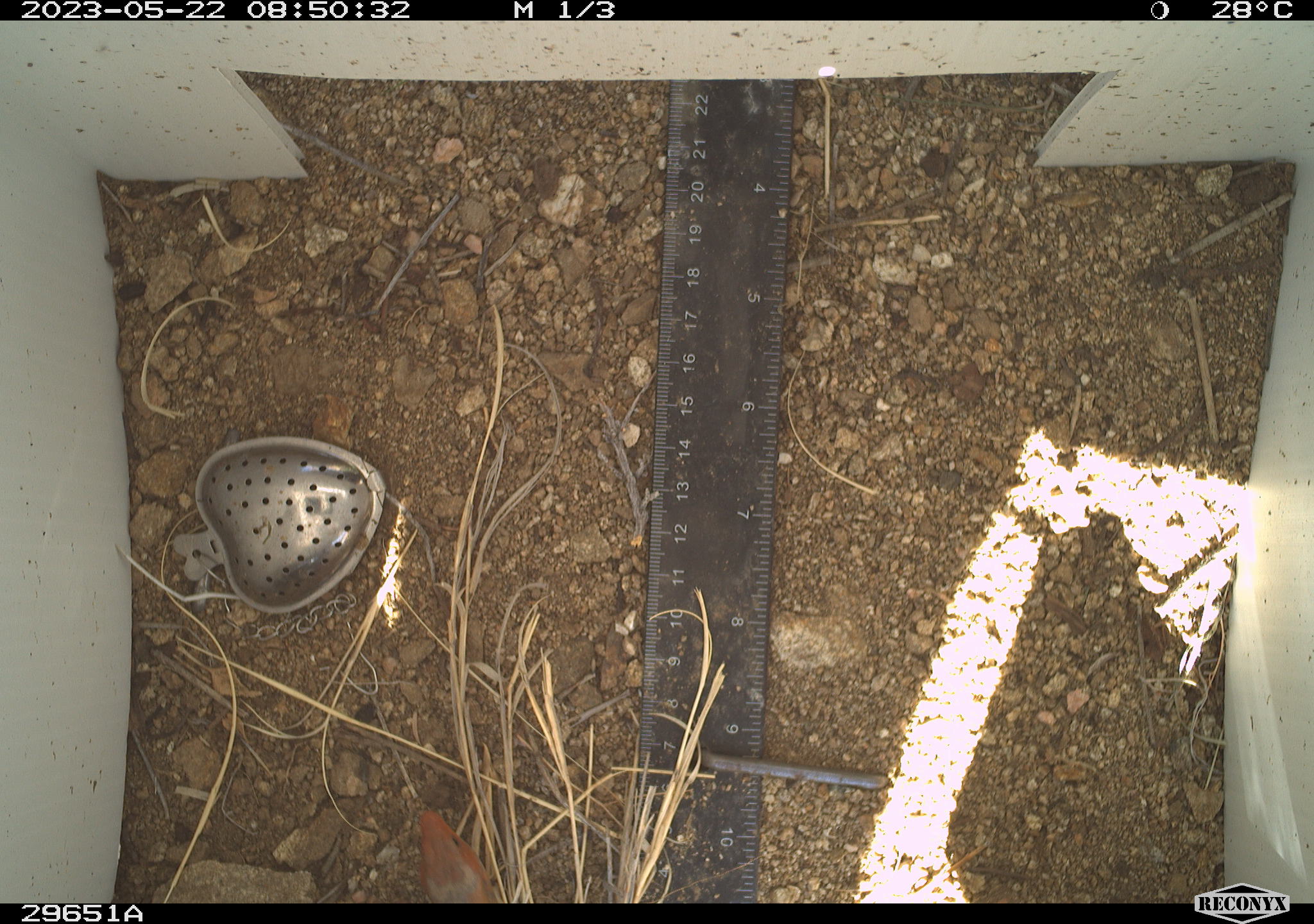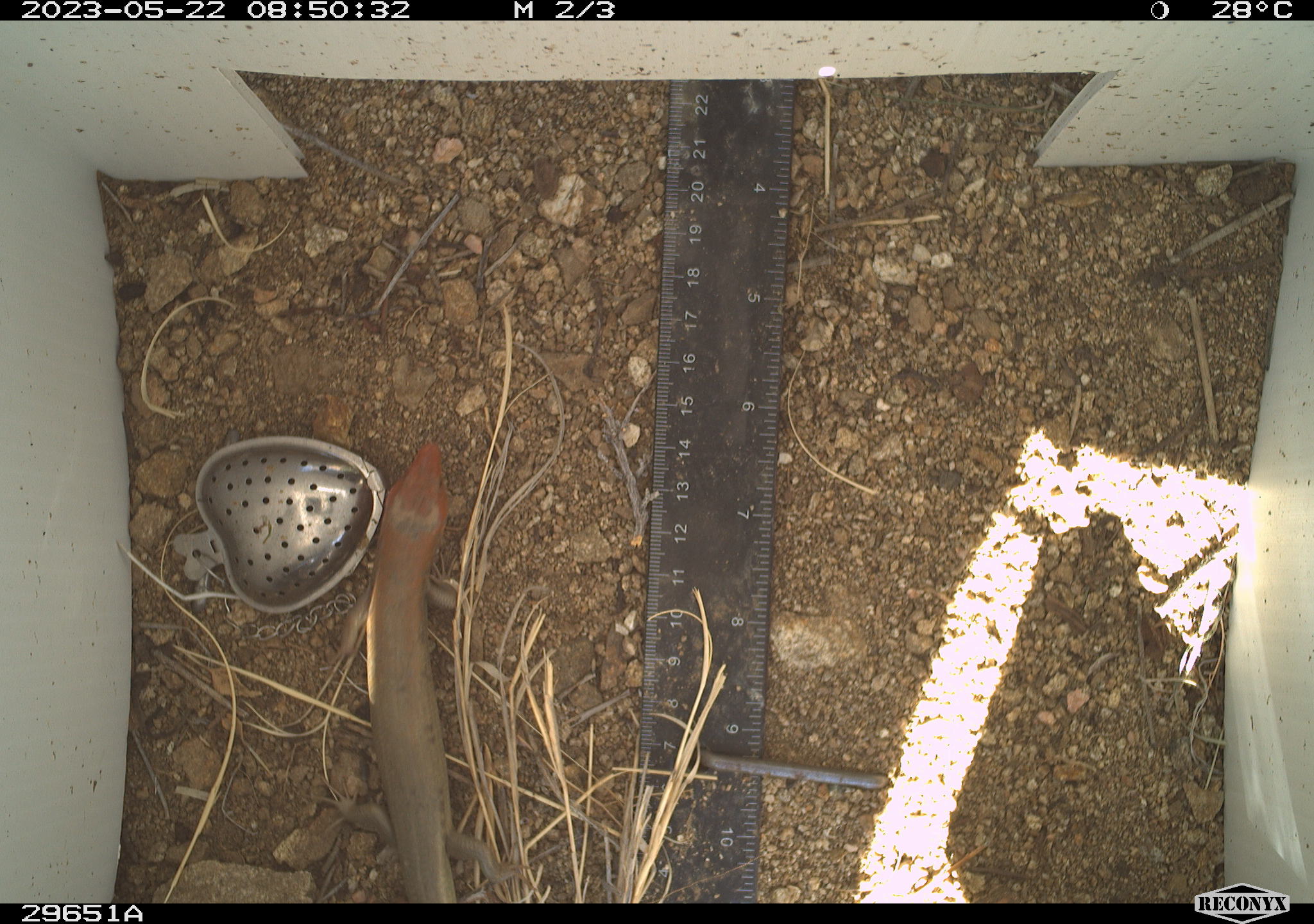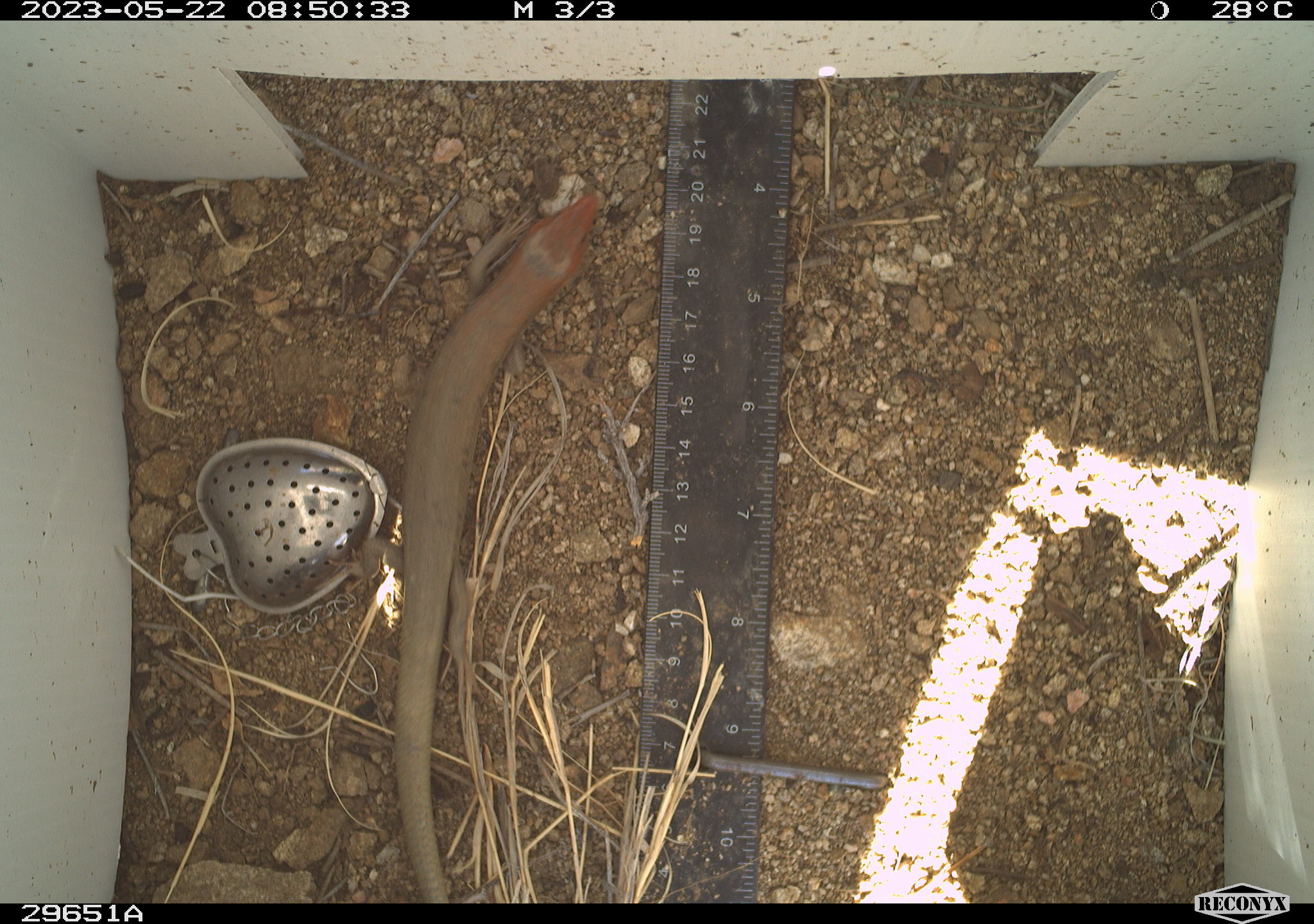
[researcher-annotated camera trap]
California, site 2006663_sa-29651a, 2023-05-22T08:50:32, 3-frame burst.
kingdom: Animalia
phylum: Chordata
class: Reptilia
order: Squamata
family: Scincidae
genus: Plestiodon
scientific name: Plestiodon gilberti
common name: gilbert's skink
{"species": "gilbert's skink (Plestiodon gilberti)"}